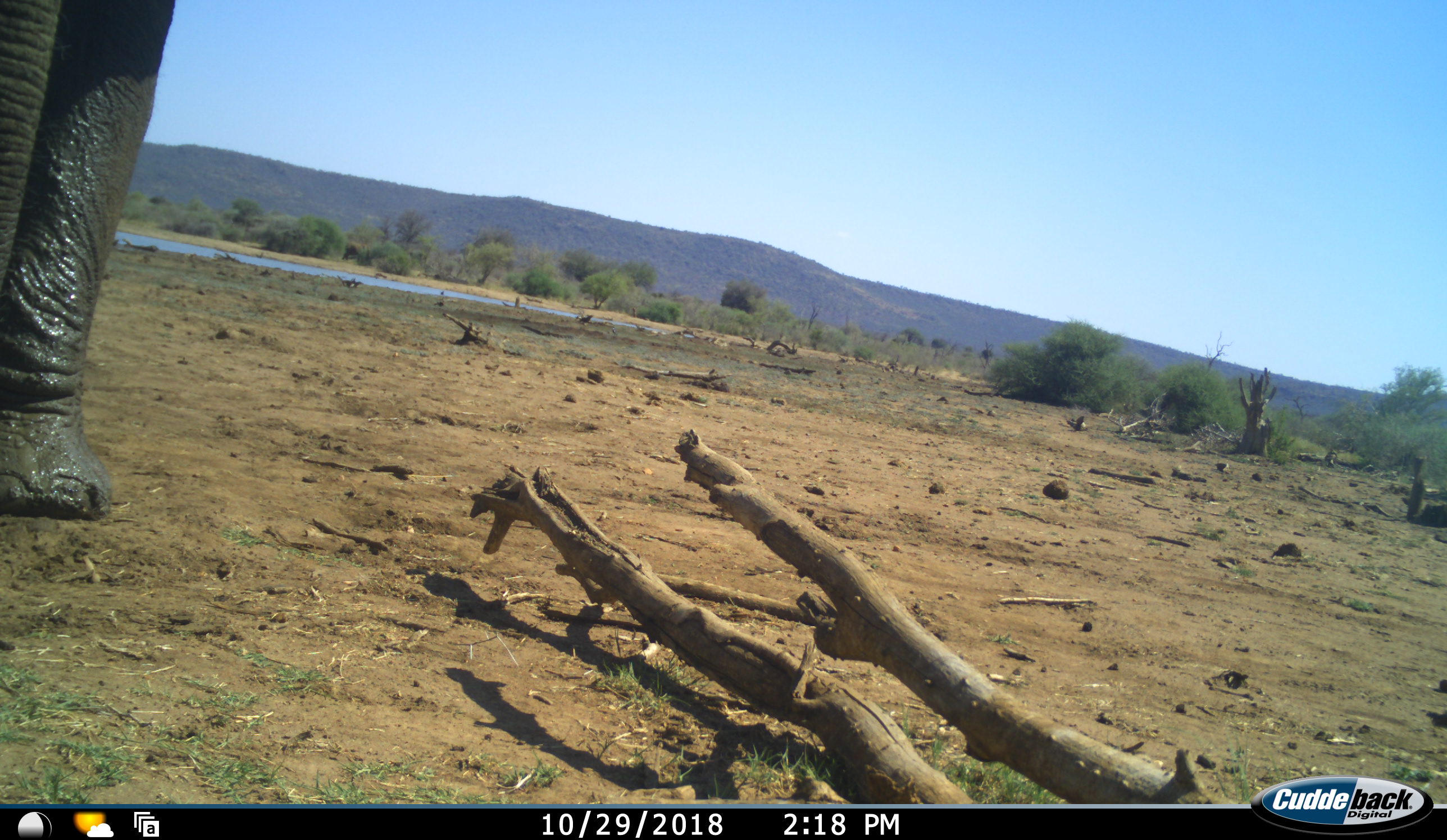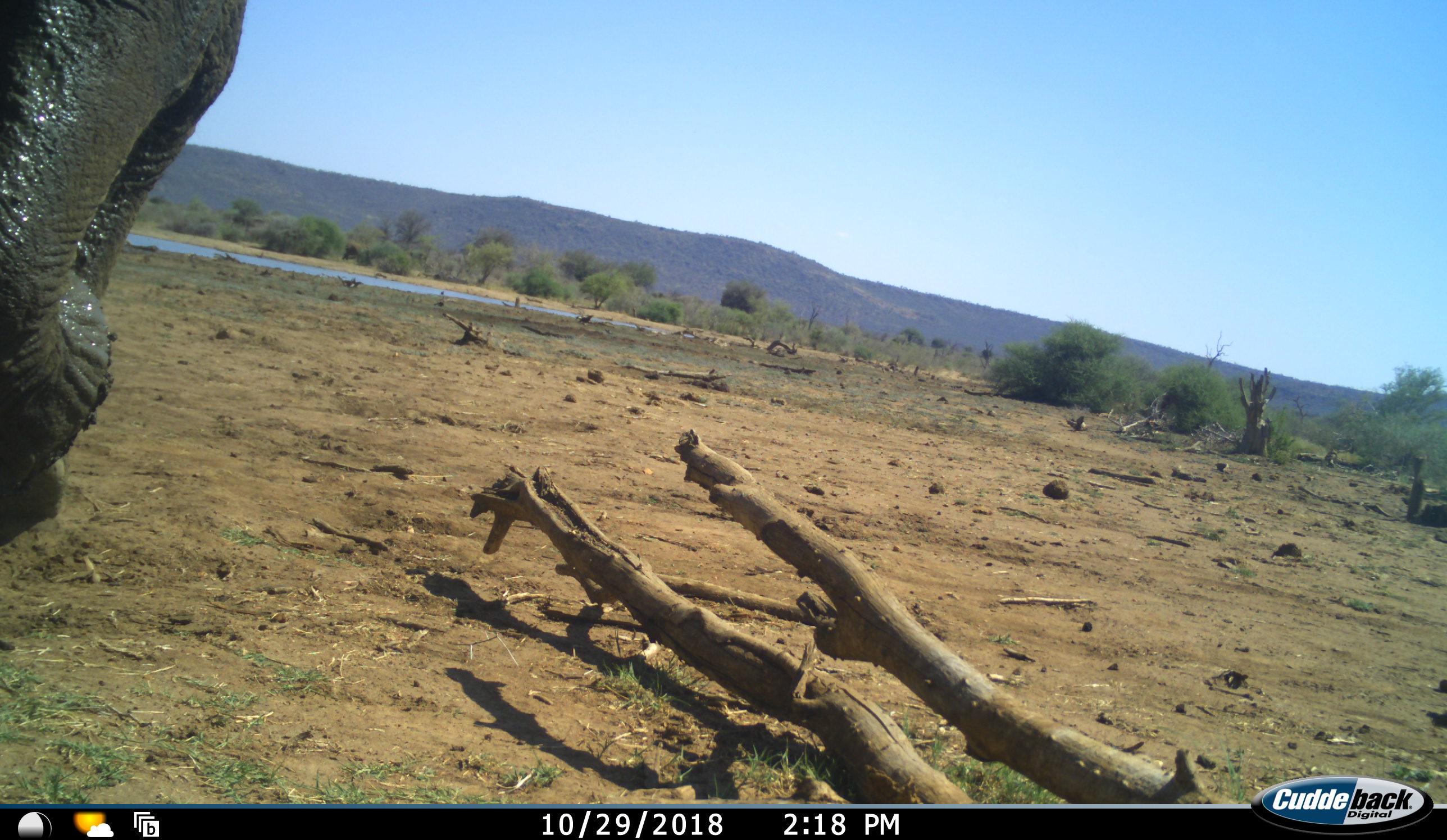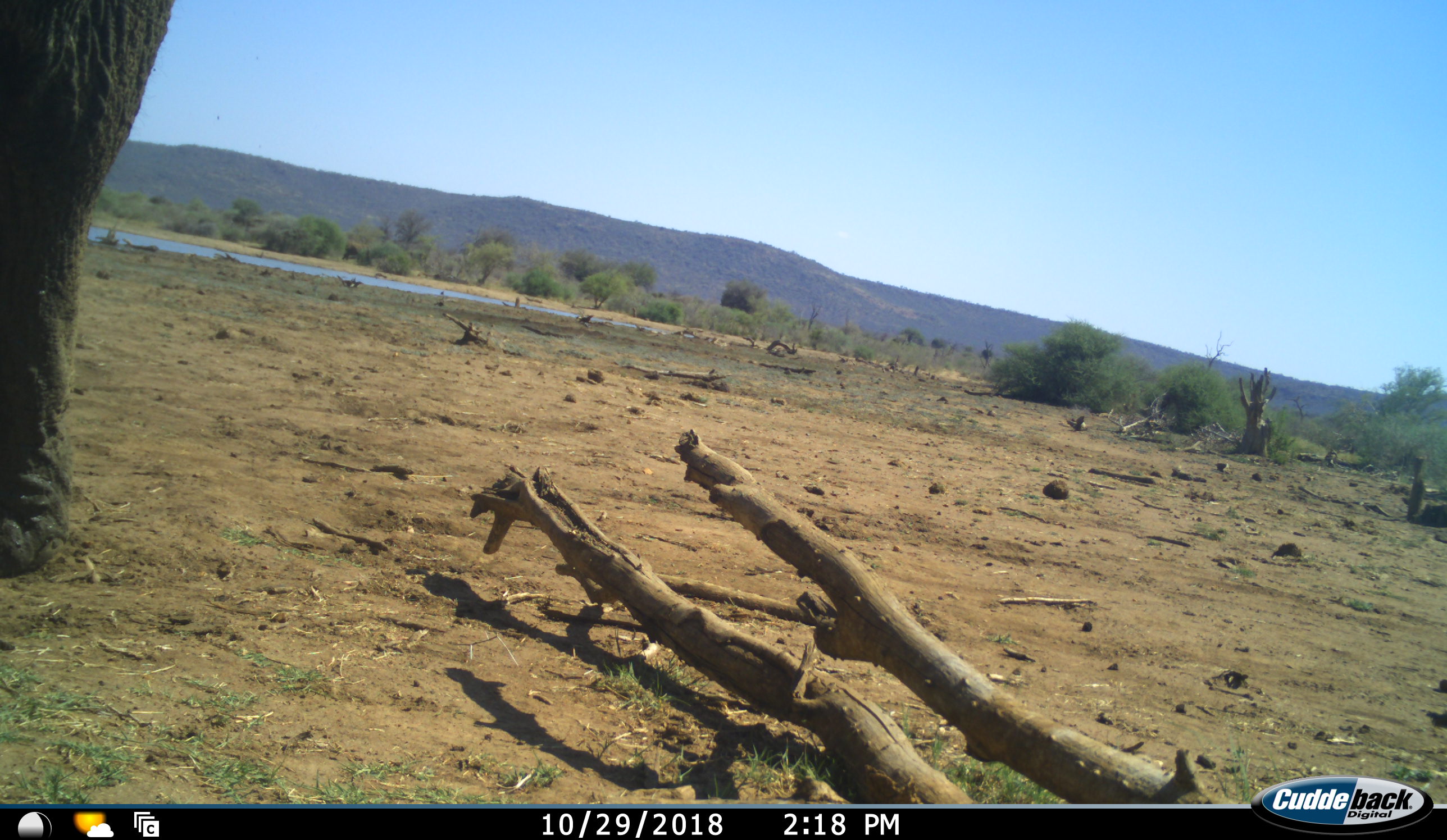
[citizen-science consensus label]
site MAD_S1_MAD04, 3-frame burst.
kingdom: Animalia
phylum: Chordata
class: Mammalia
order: Proboscidea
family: Elephantidae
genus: Loxodonta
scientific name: Loxodonta africana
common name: african bush elephant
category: elephant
Elephant (african bush elephant) (Loxodonta africana), count 1. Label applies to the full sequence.